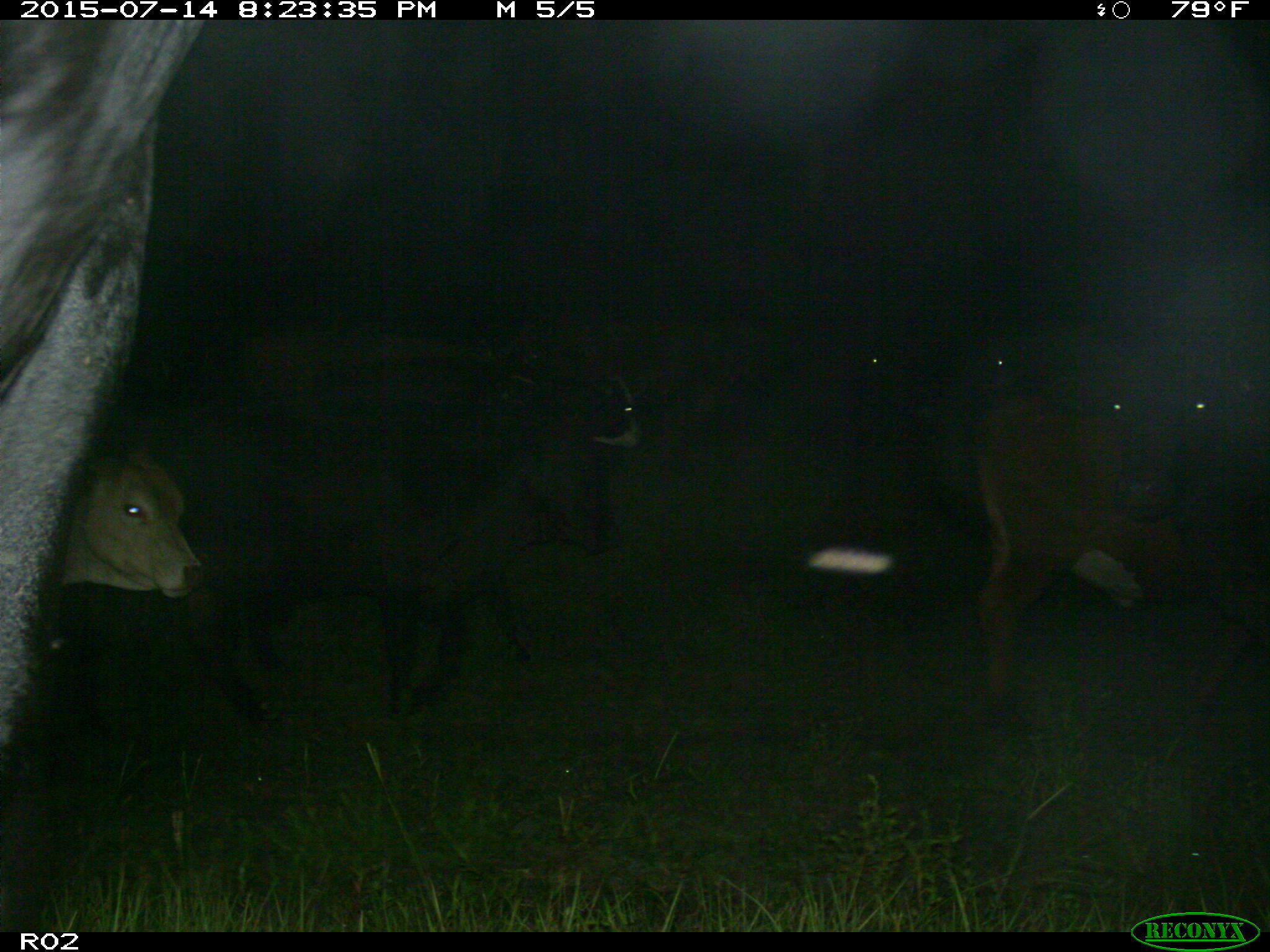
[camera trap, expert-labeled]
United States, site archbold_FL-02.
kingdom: Animalia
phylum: Chordata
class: Mammalia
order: Artiodactyla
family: Bovidae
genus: Bos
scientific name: Bos taurus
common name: domestic cow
Bos taurus (domestic cow).